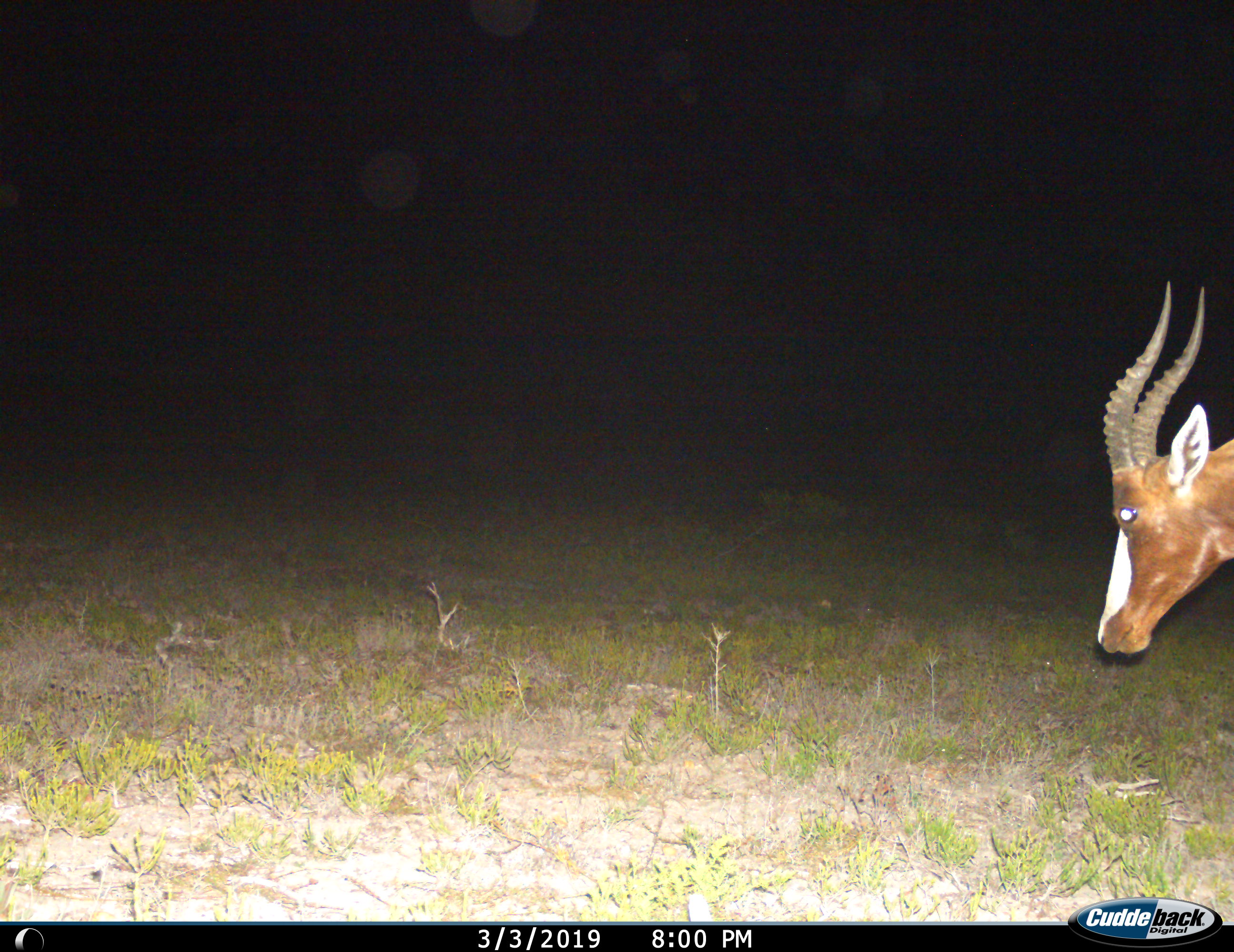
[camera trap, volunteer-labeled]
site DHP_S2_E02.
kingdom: Animalia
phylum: Chordata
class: Mammalia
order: Artiodactyla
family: Bovidae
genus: Damaliscus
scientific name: Damaliscus pygargus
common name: bontebok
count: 1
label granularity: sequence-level